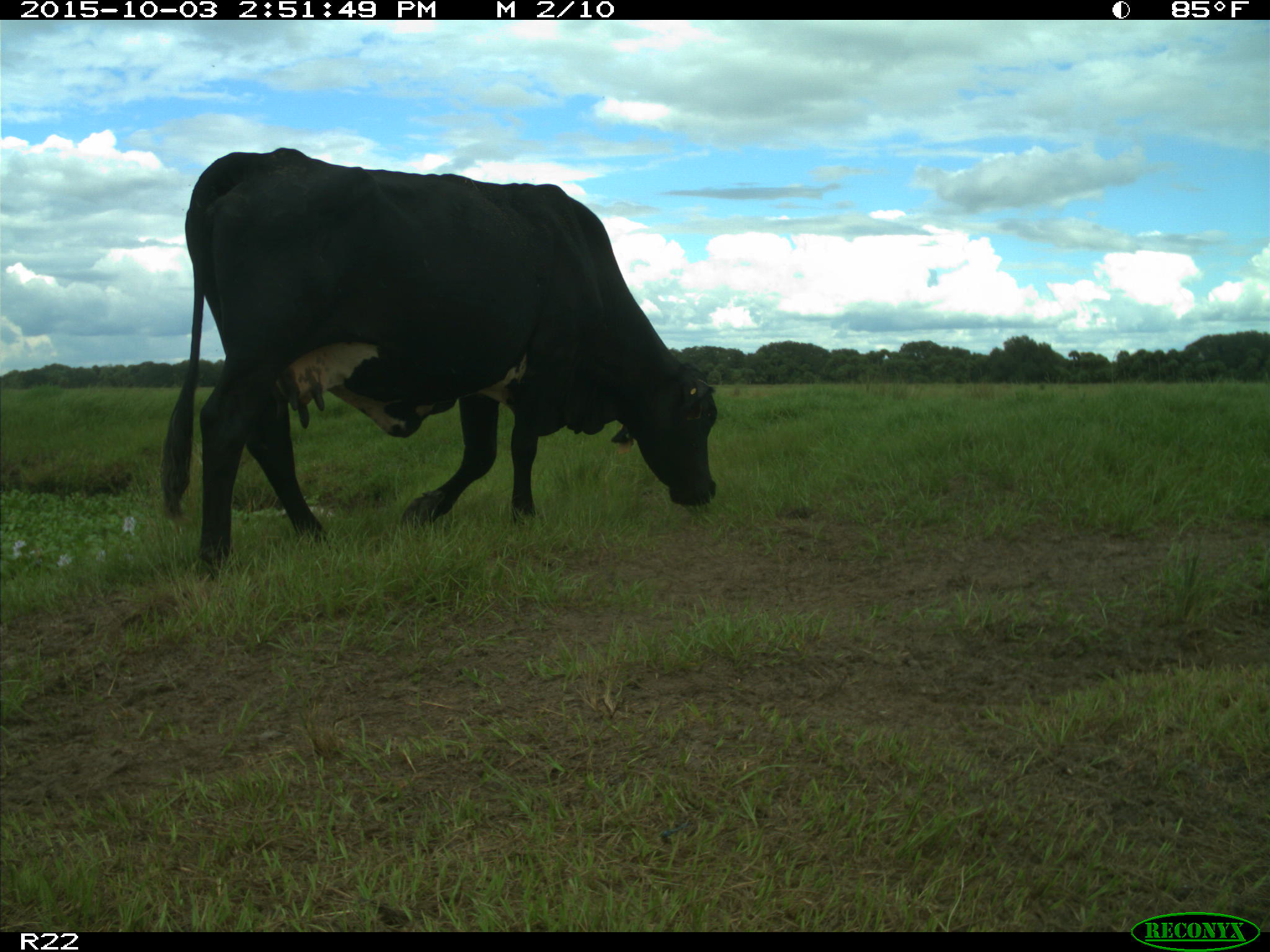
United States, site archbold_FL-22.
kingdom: Animalia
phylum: Chordata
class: Mammalia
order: Artiodactyla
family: Bovidae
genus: Bos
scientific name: Bos taurus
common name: domestic cow